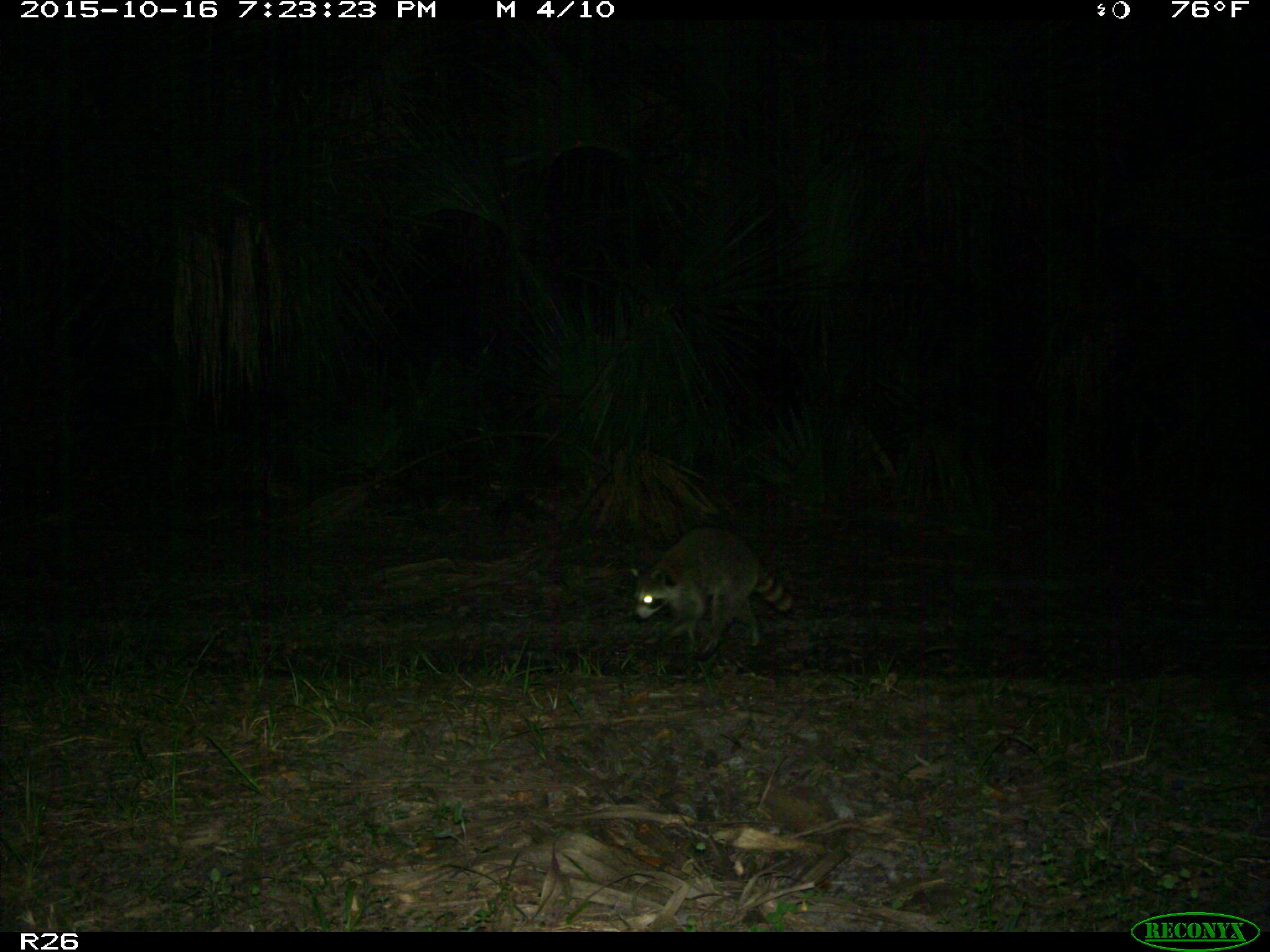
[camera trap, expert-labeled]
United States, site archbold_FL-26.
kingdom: Animalia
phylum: Chordata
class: Mammalia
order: Carnivora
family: Procyonidae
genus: Procyon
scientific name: Procyon lotor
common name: common raccoon